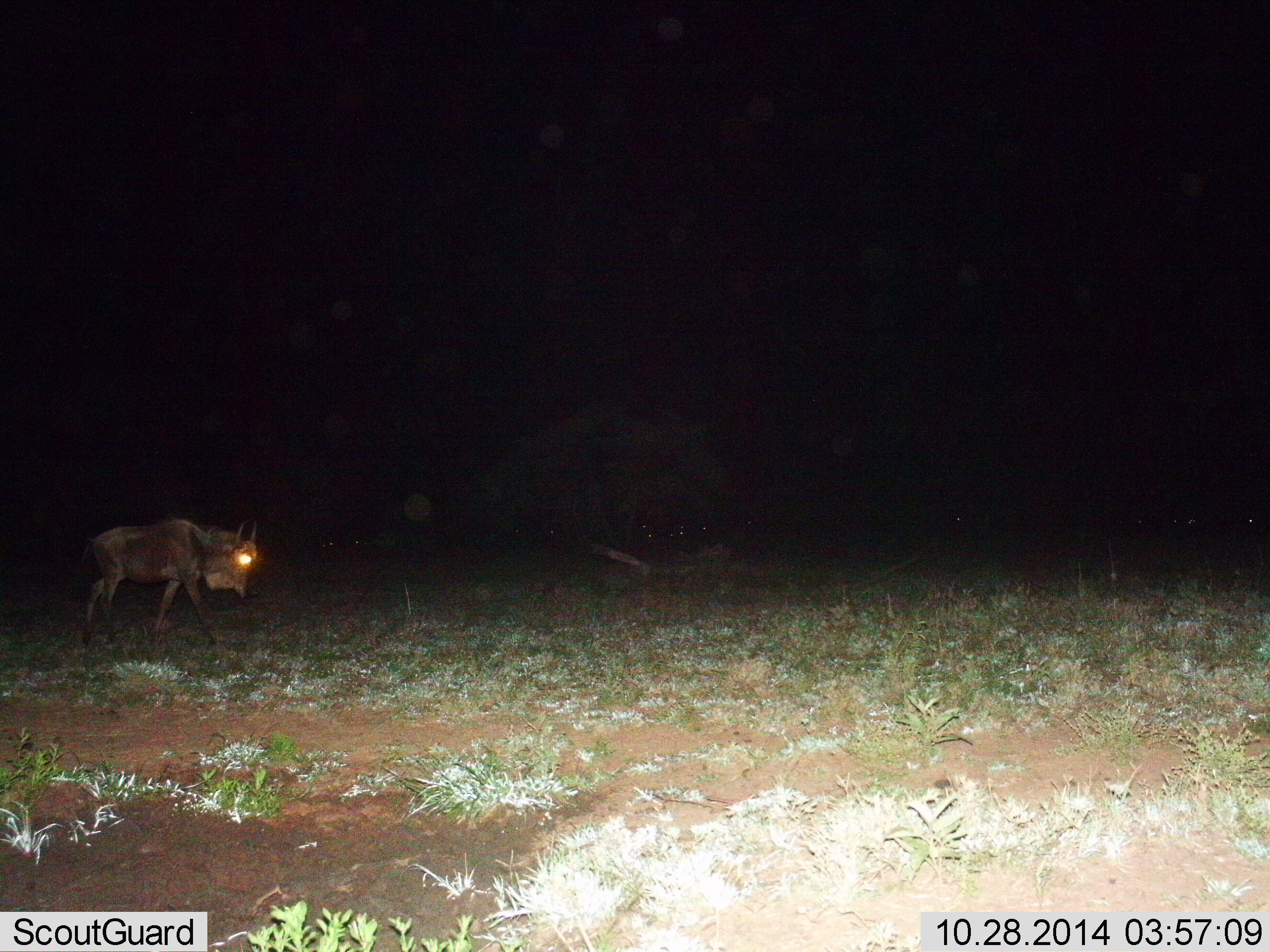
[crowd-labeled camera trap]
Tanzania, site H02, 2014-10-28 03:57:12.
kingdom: Animalia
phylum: Chordata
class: Mammalia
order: Artiodactyla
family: Bovidae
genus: Connochaetes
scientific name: Connochaetes taurinus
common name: blue wildebeest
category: wildebeest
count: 1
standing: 10%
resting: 10%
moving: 100%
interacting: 0%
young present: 0%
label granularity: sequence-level